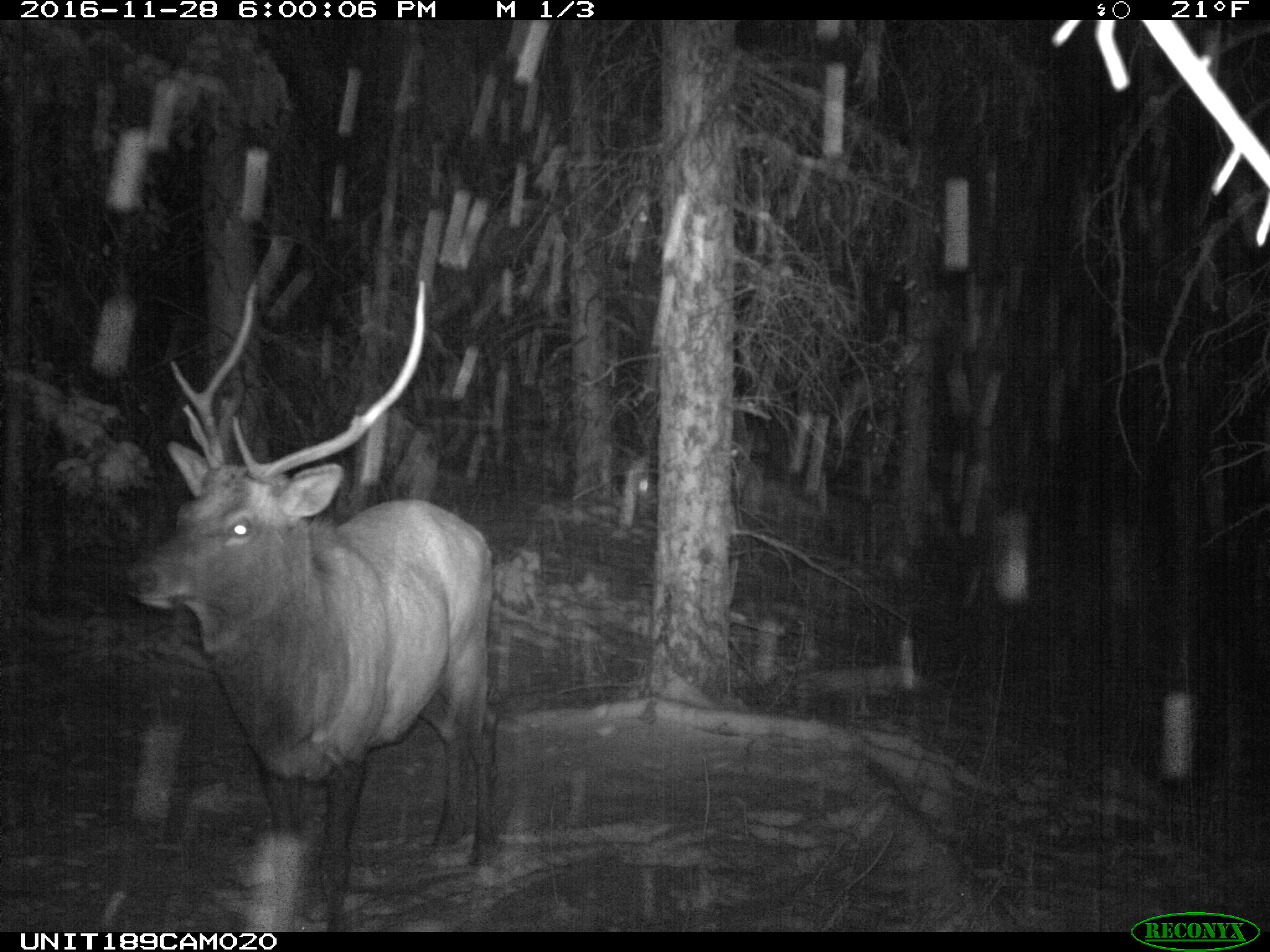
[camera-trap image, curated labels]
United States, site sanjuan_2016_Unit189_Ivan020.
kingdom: Animalia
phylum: Chordata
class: Mammalia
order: Artiodactyla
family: Cervidae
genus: Cervus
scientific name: Cervus elaphus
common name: red deer